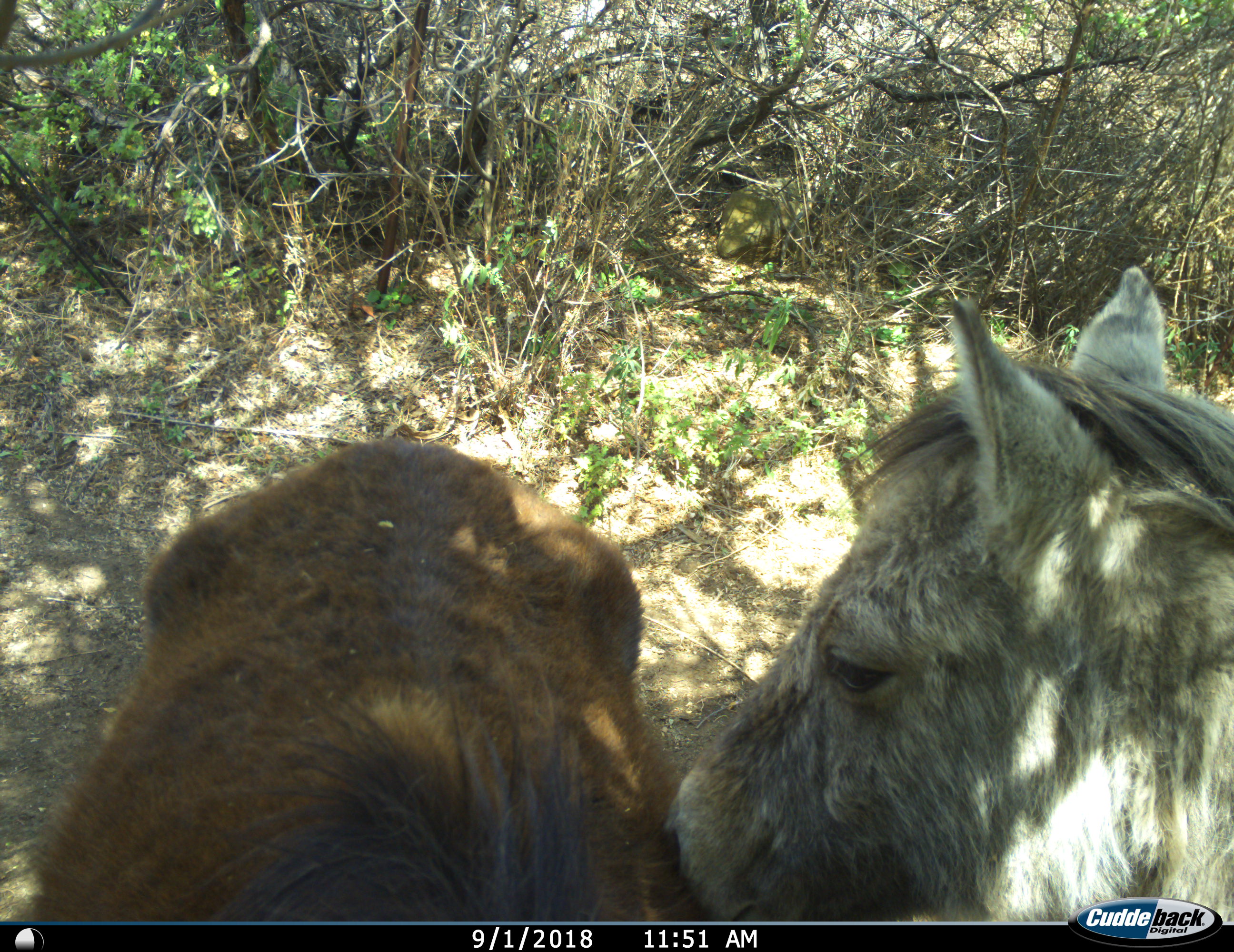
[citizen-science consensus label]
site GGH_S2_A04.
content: unidentified animal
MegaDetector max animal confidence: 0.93